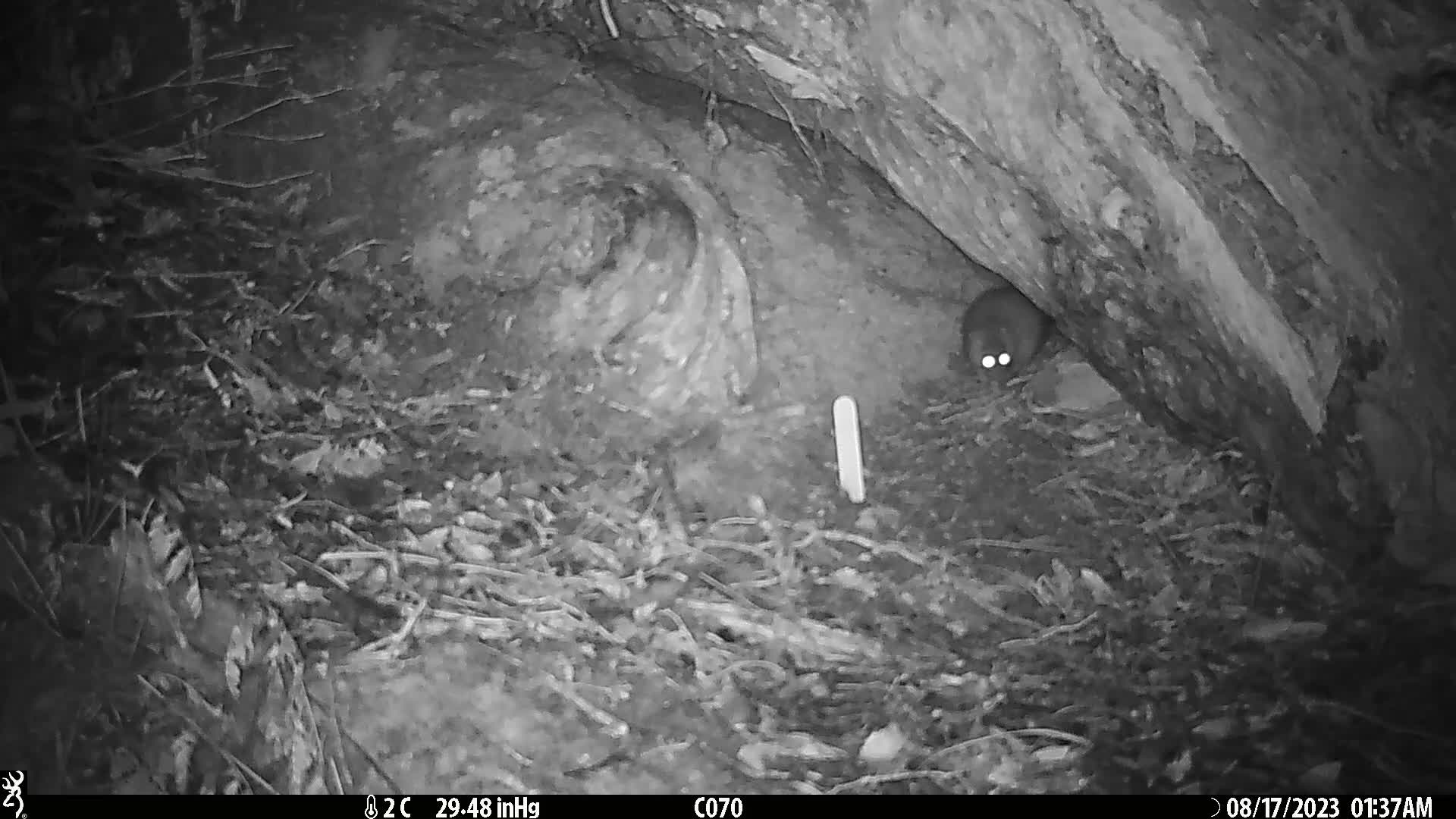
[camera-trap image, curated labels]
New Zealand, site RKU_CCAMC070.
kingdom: Animalia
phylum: Chordata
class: Mammalia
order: Rodentia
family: Muridae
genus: Rattus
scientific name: Rattus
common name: rat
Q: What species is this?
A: Rat (Rattus).